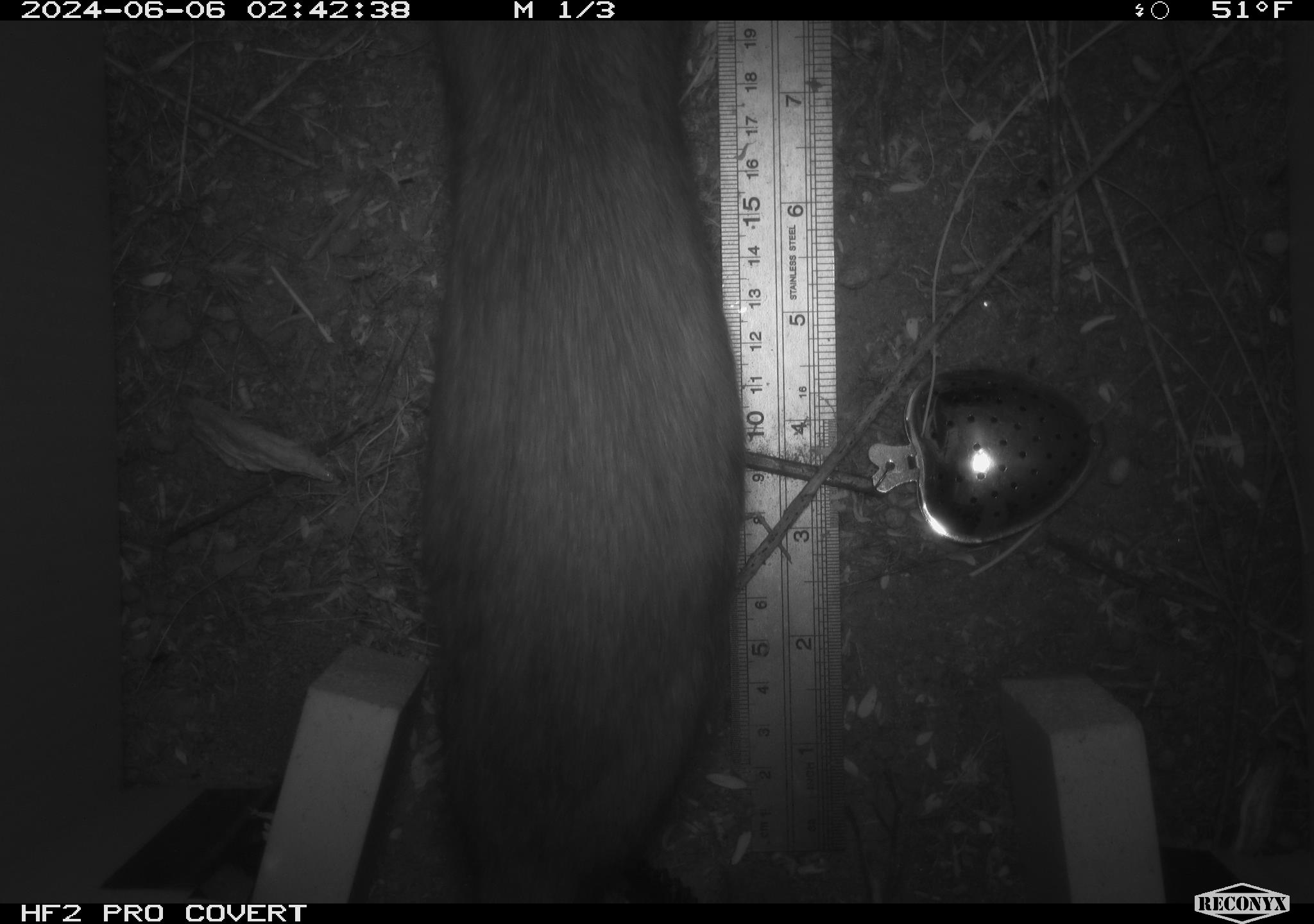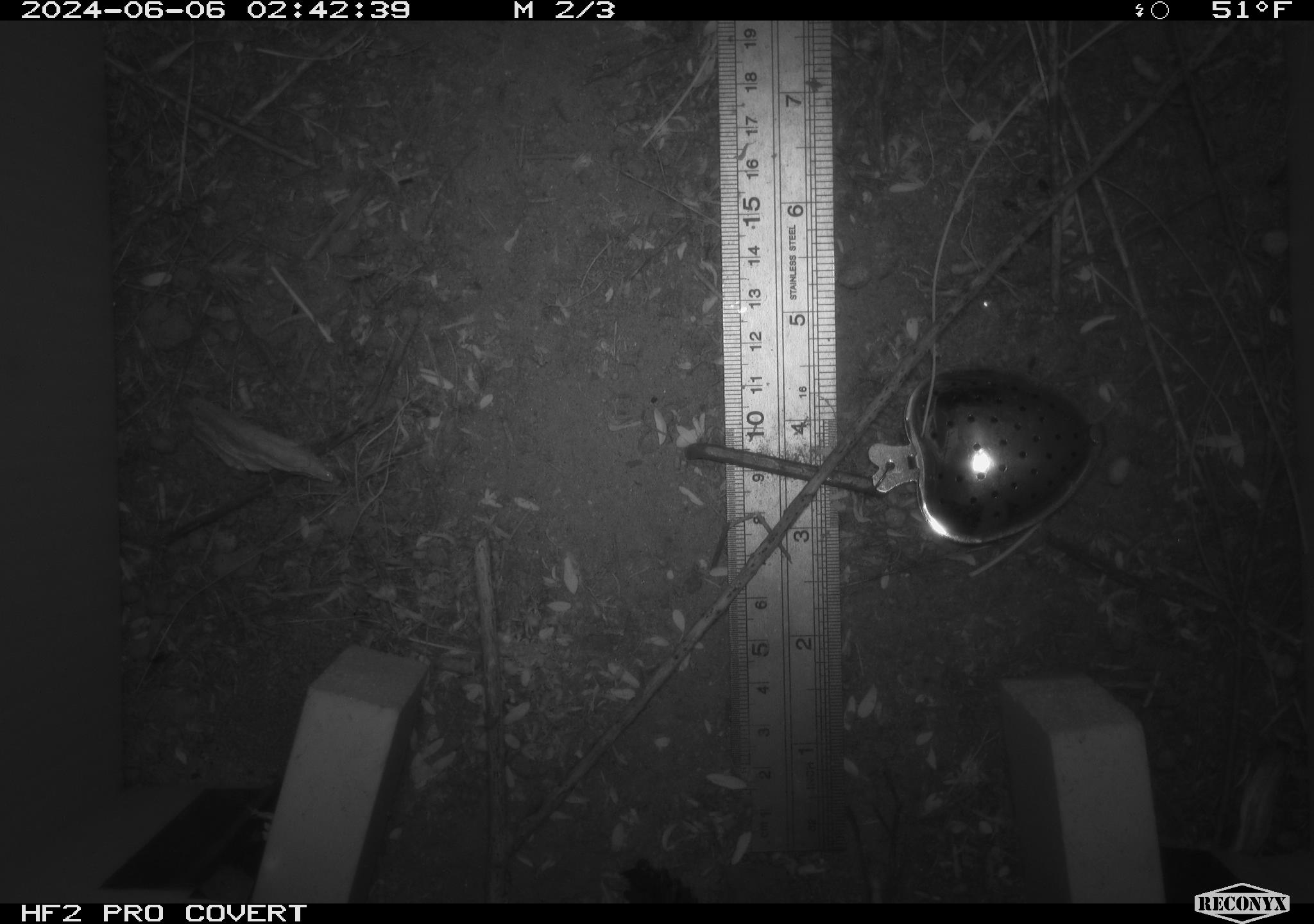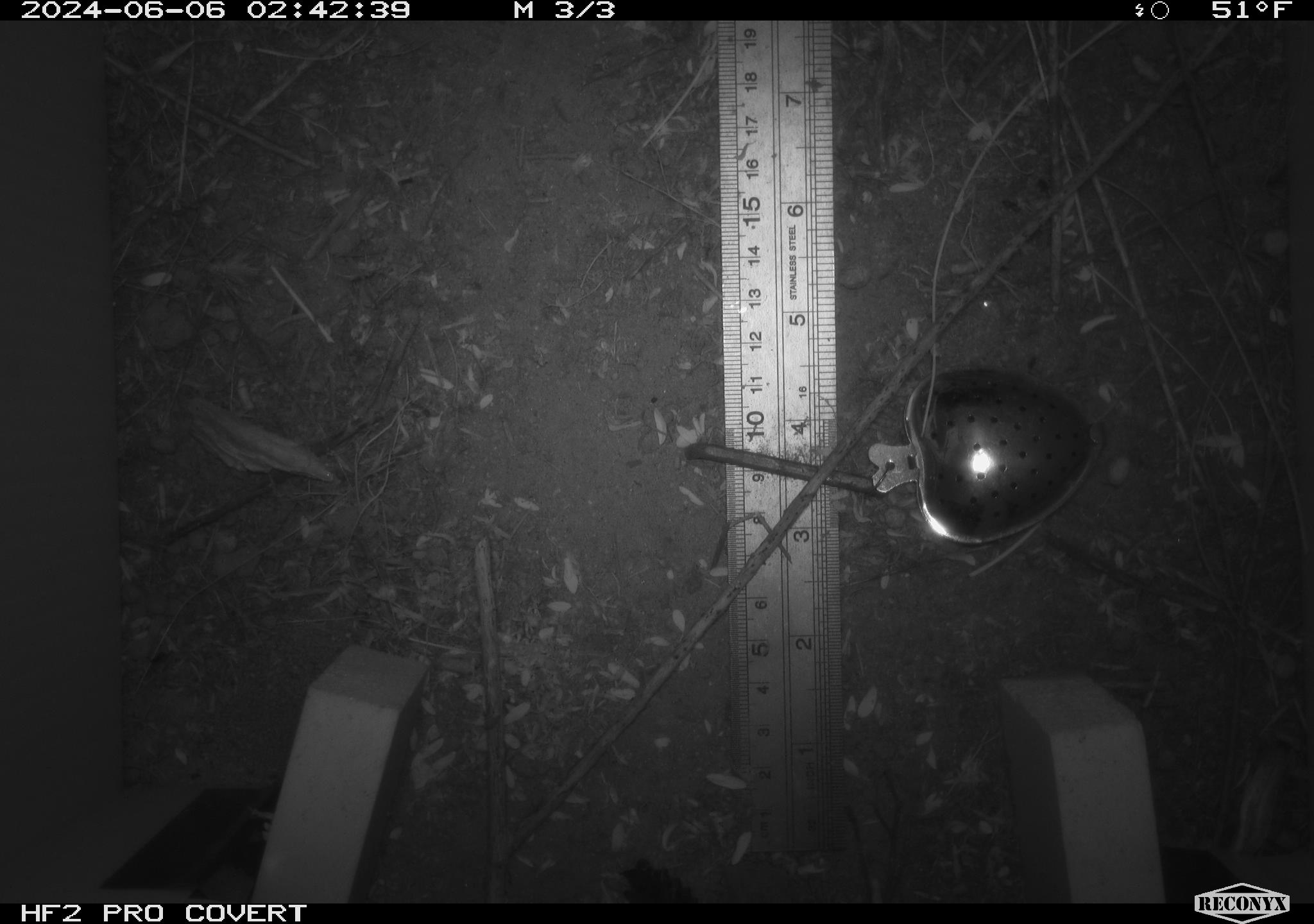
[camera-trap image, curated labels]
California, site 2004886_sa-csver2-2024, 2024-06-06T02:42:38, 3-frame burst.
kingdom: Animalia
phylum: Chordata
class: Mammalia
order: Rodentia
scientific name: Rodentia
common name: rodent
Rodent (Rodentia).